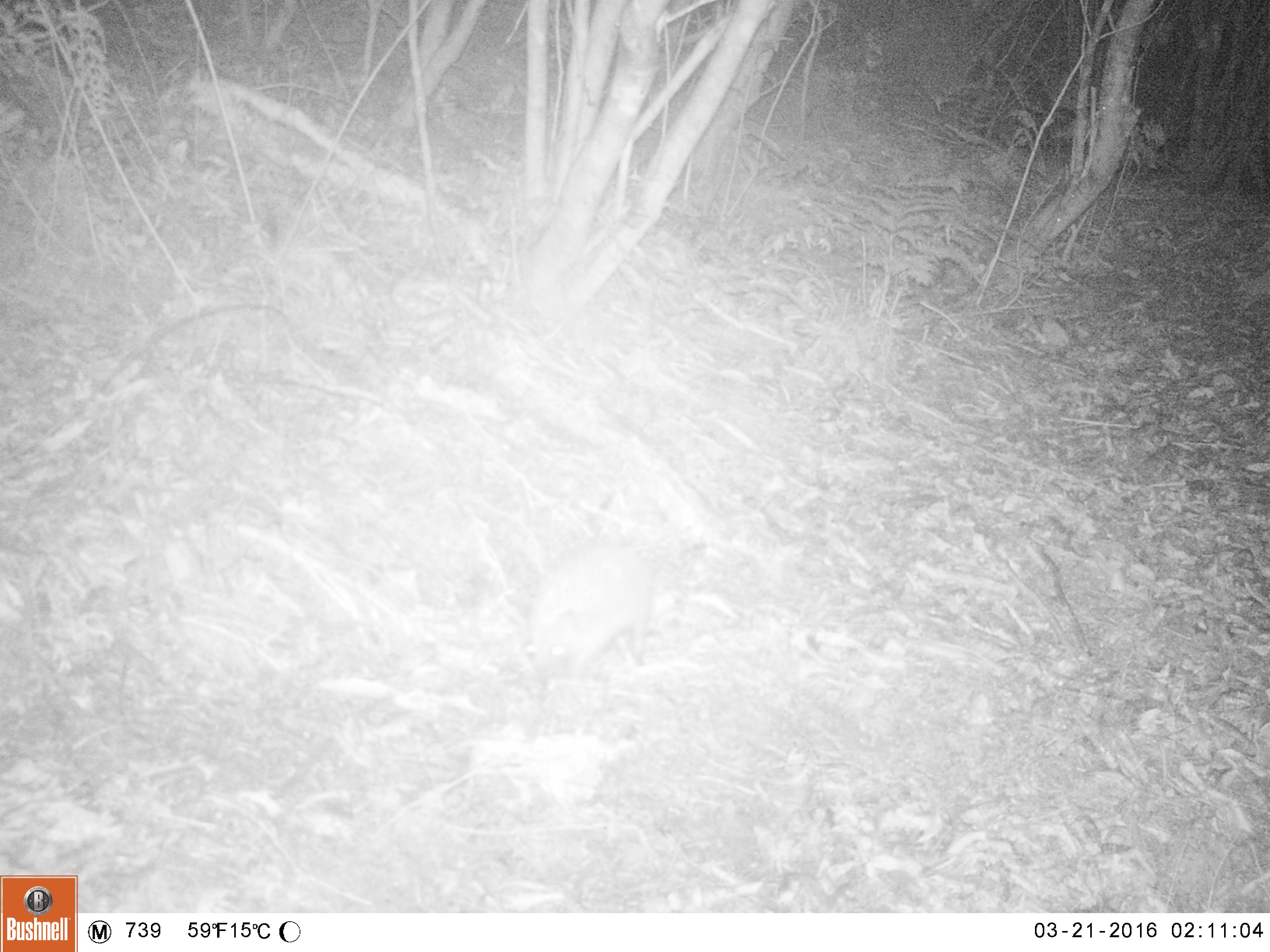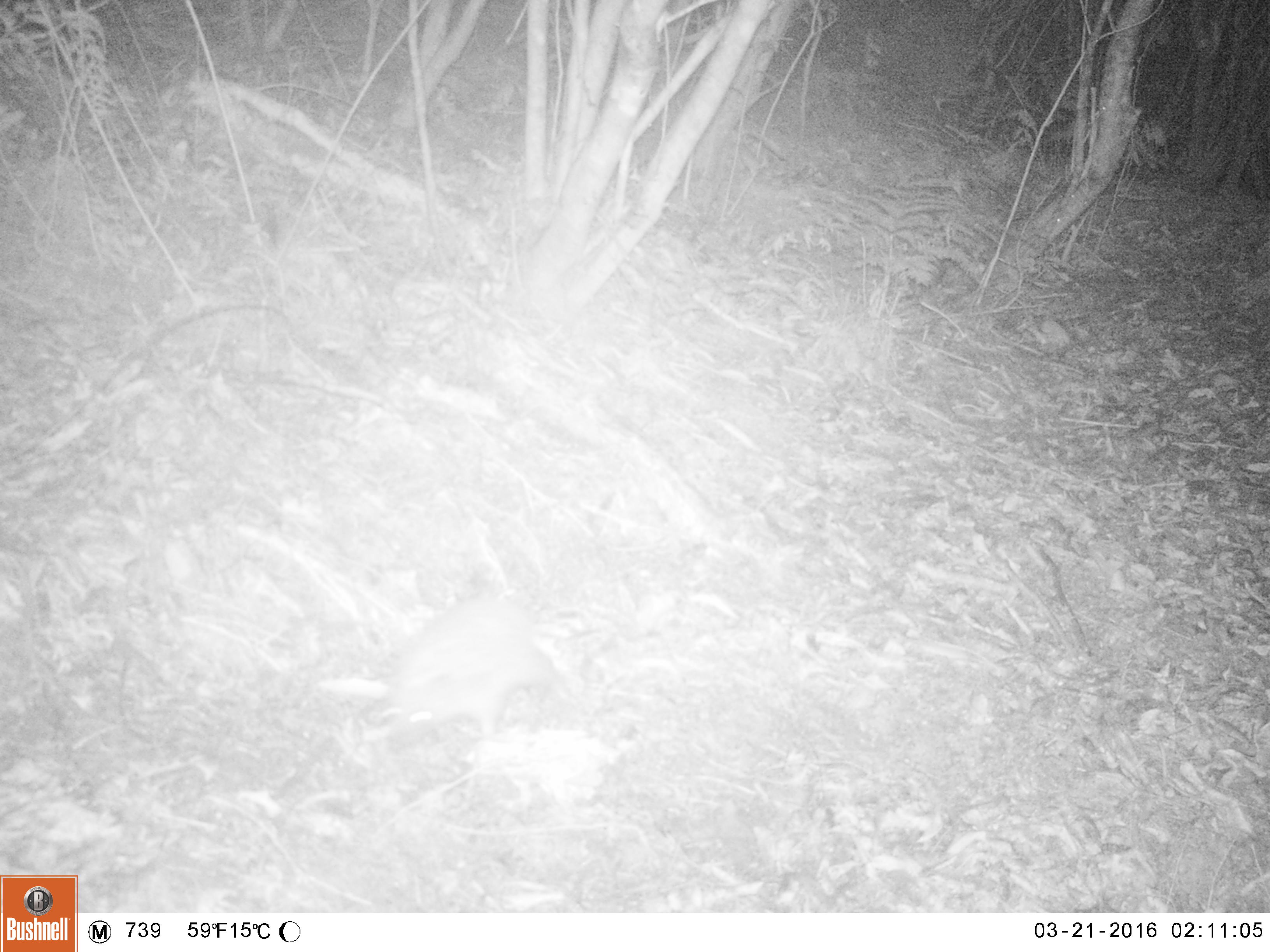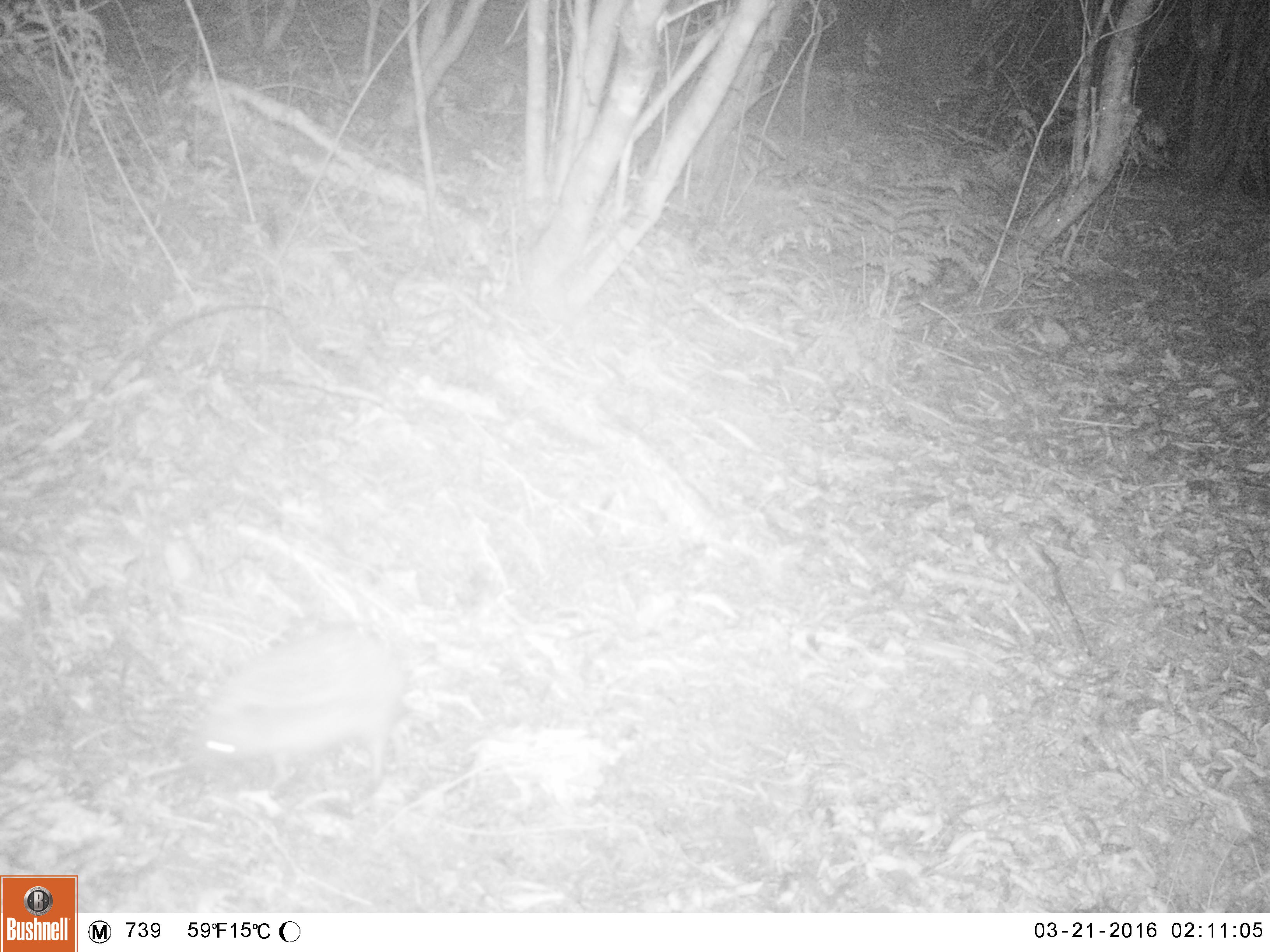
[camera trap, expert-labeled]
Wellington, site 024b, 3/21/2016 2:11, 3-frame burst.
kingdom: Animalia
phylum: Chordata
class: Mammalia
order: Eulipotyphla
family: Erinaceidae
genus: Erinaceus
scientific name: Erinaceus europaeus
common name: hedgehog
Hedgehog (Erinaceus europaeus).